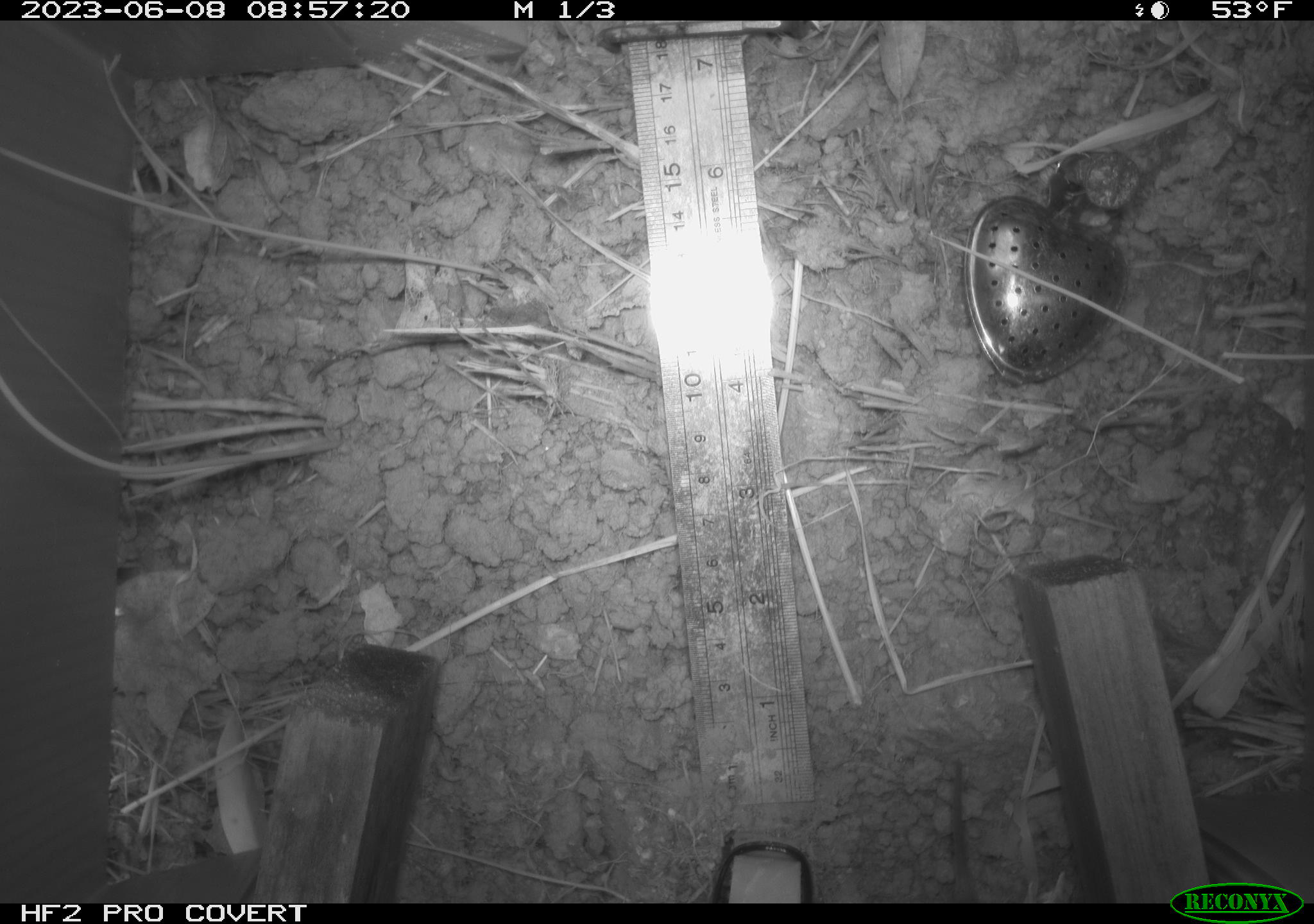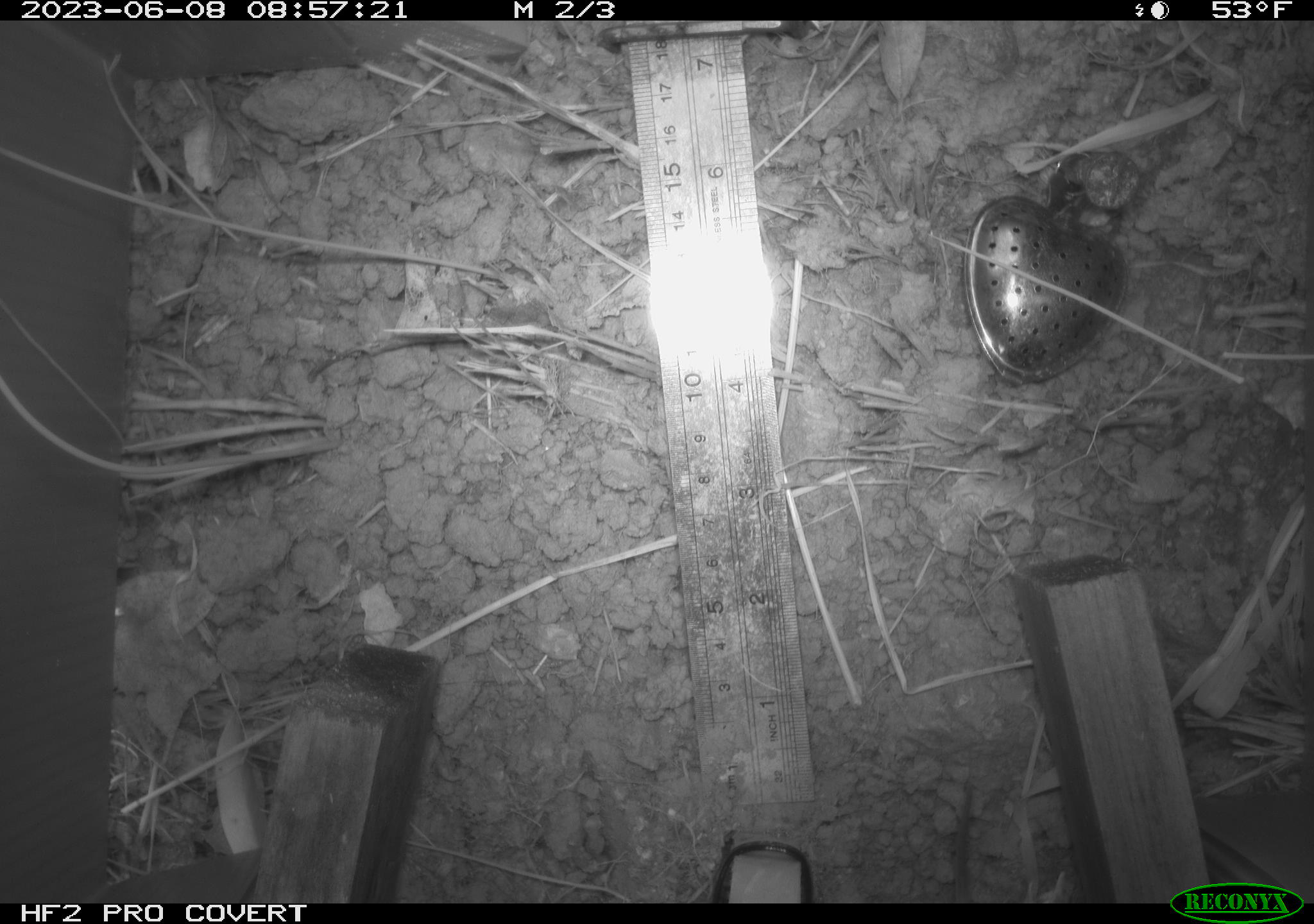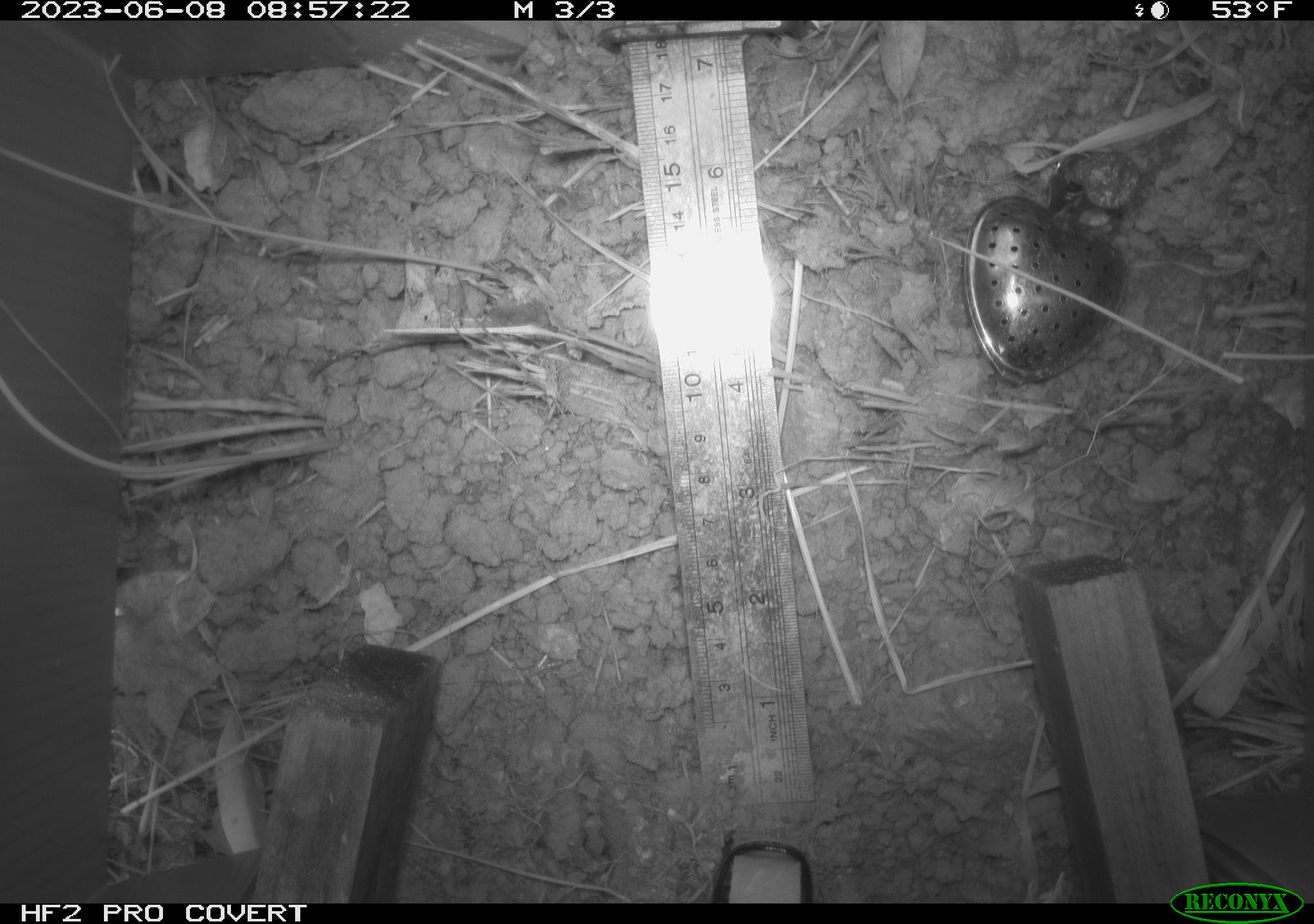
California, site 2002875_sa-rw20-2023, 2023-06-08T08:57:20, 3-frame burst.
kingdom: Animalia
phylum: Chordata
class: Mammalia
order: Rodentia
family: Cricetidae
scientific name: Arvicolinae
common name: voles, lemmings, and muskrats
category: arvicolinae subfamily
Arvicolinae subfamily (voles, lemmings, and muskrats) (Arvicolinae).